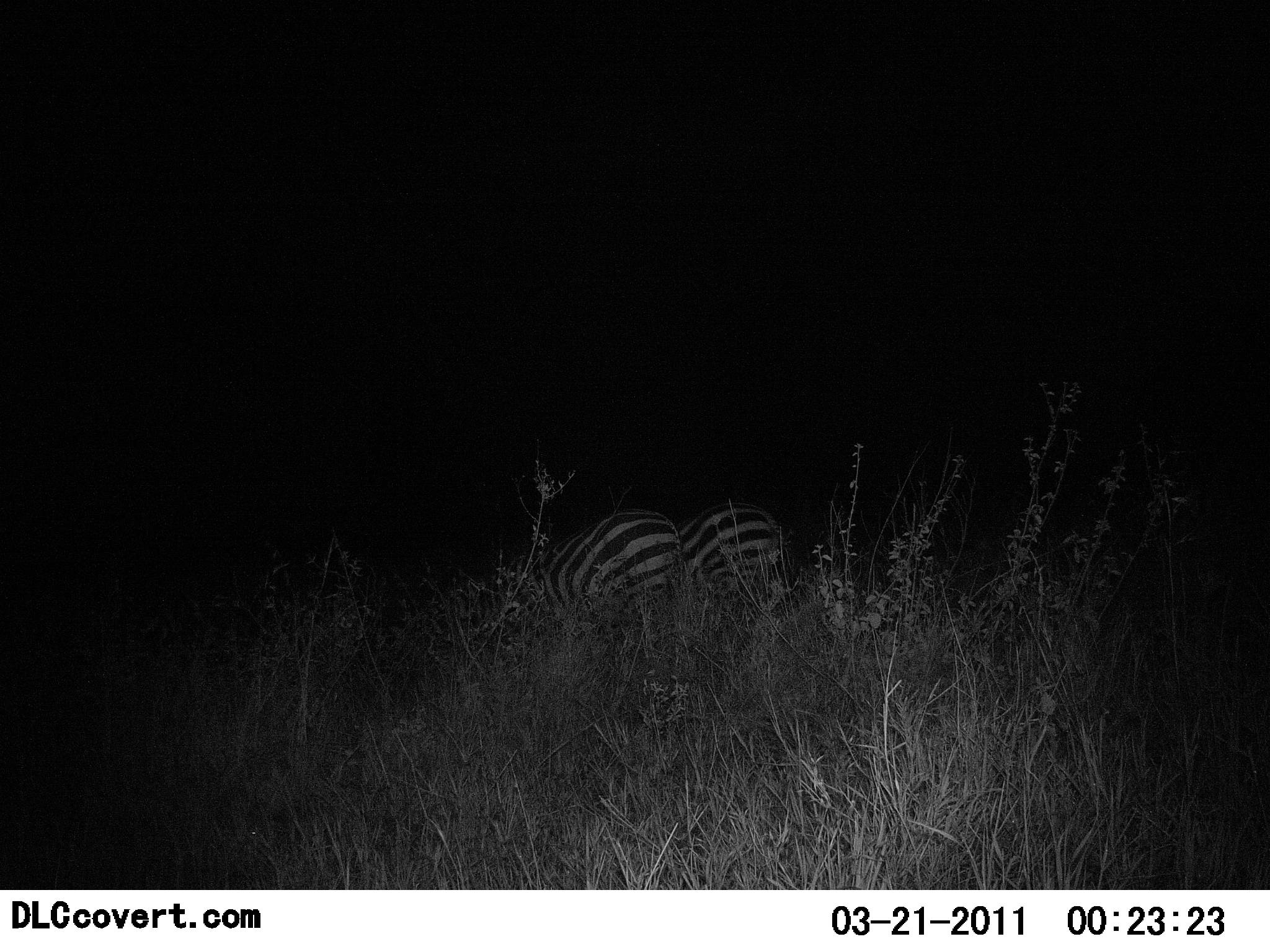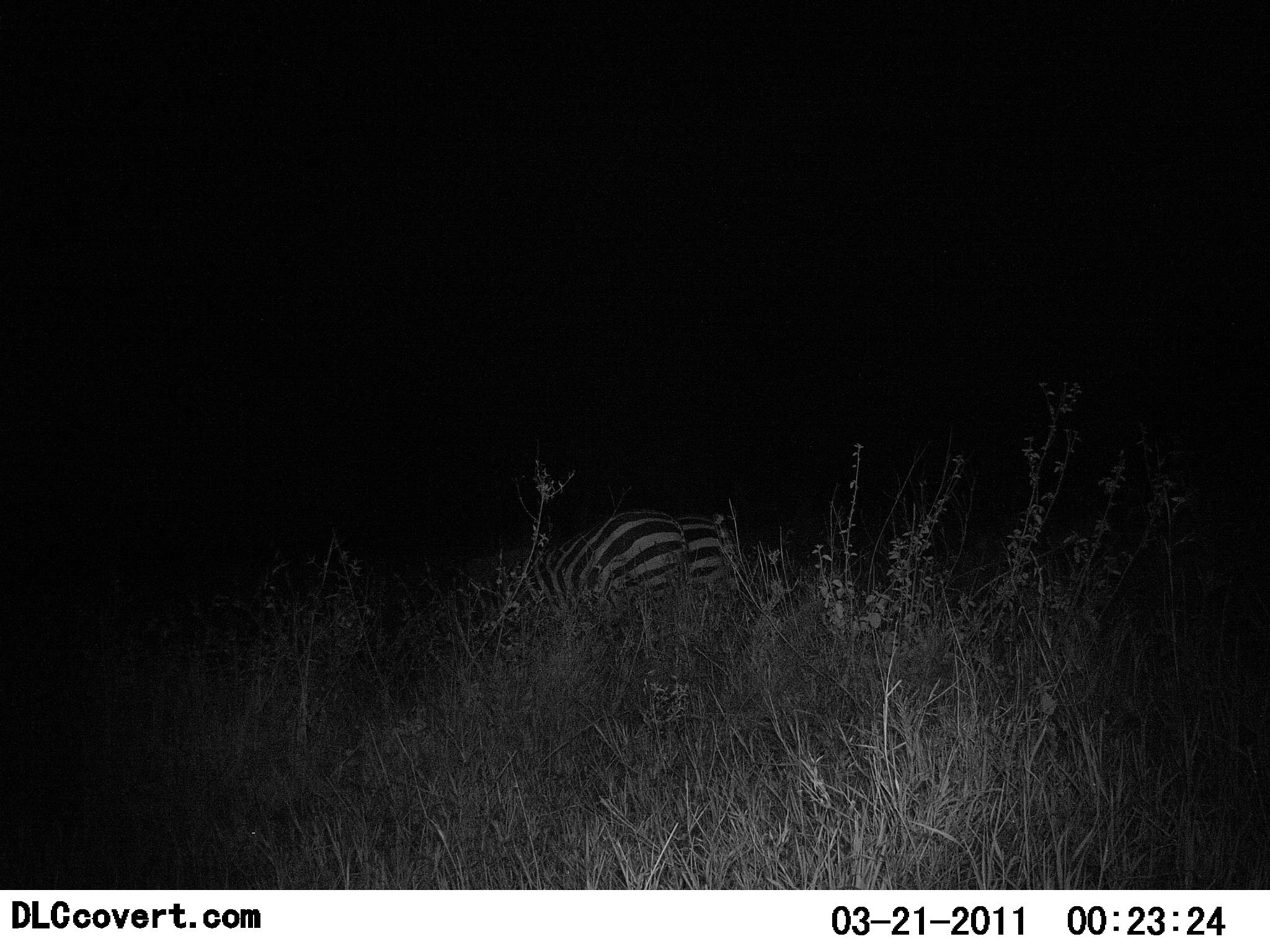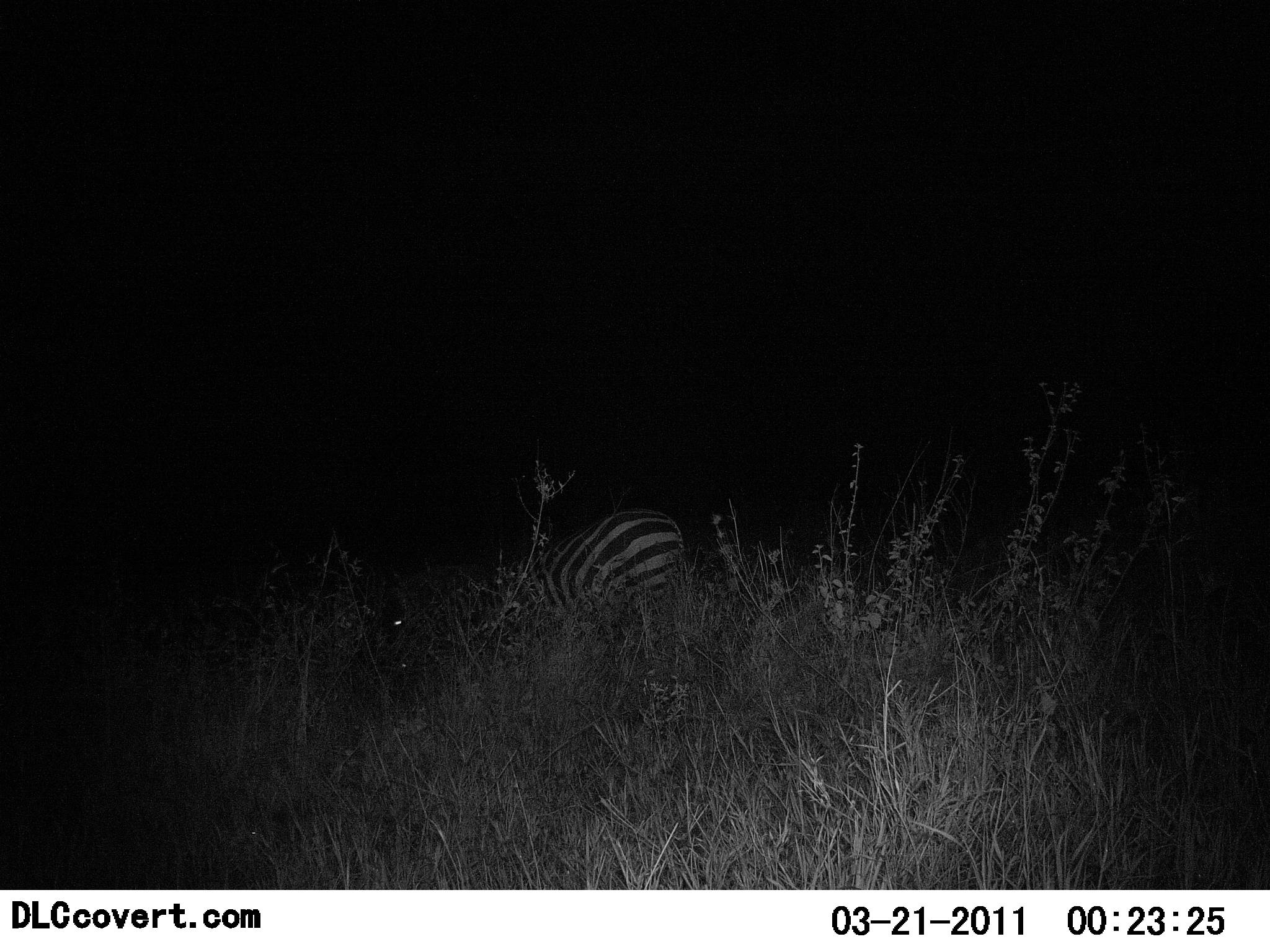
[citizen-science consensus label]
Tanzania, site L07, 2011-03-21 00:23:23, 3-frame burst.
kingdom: Animalia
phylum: Chordata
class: Mammalia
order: Perissodactyla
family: Equidae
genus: Equus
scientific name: Equus quagga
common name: plains zebra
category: zebra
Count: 2.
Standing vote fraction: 15%.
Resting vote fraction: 0%.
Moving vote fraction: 46%.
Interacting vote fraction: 0%.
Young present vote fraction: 0%.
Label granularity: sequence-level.